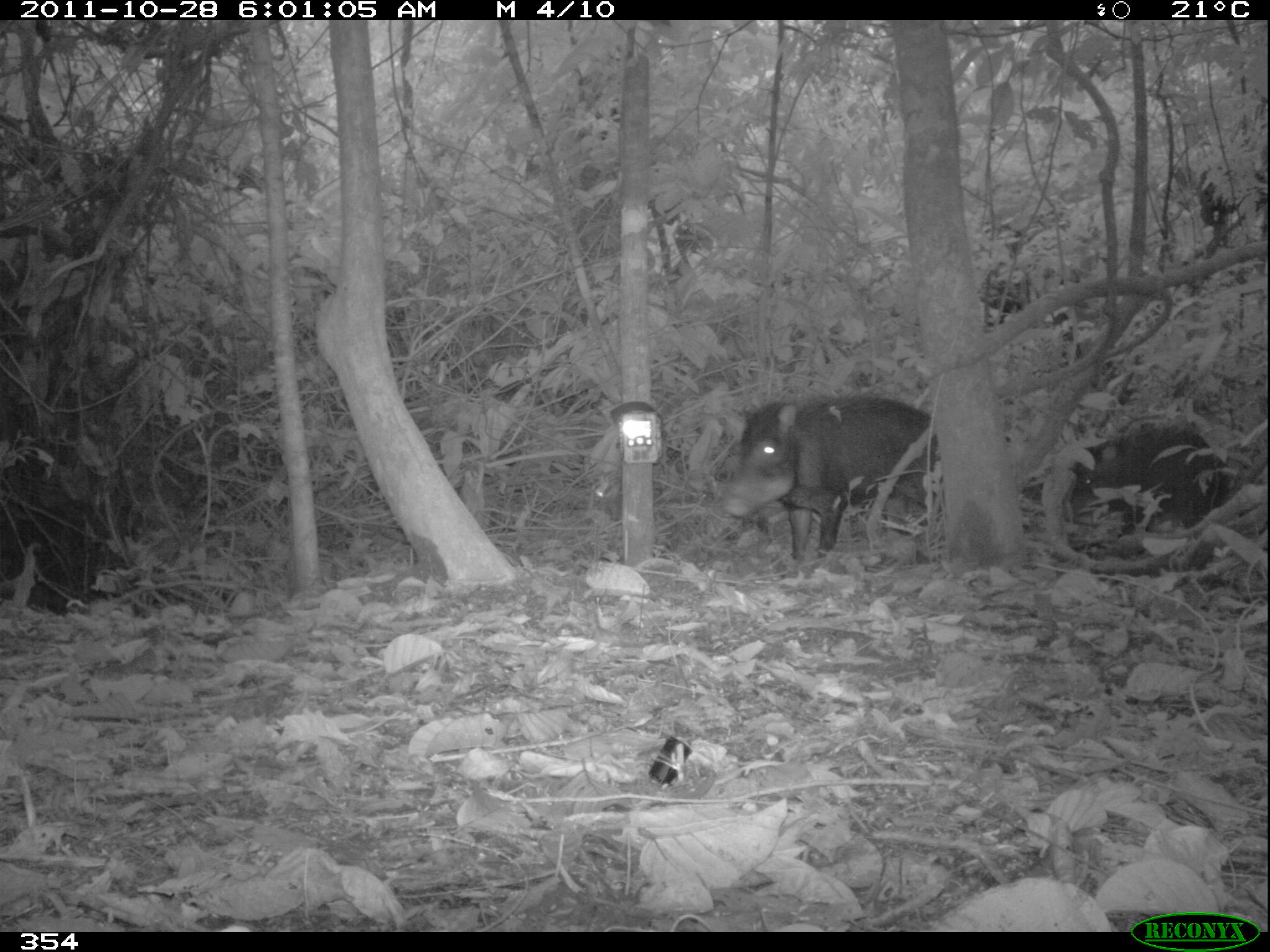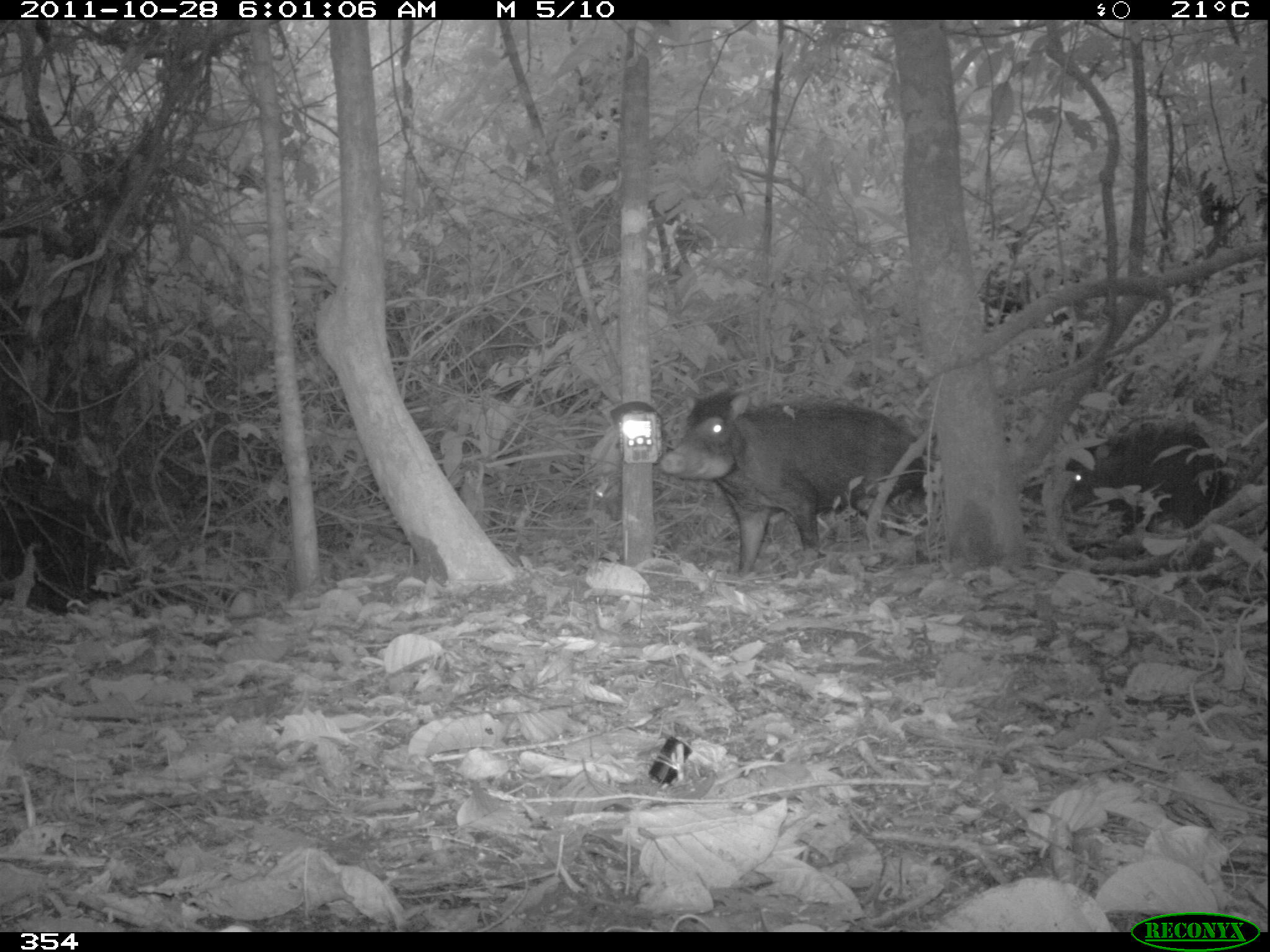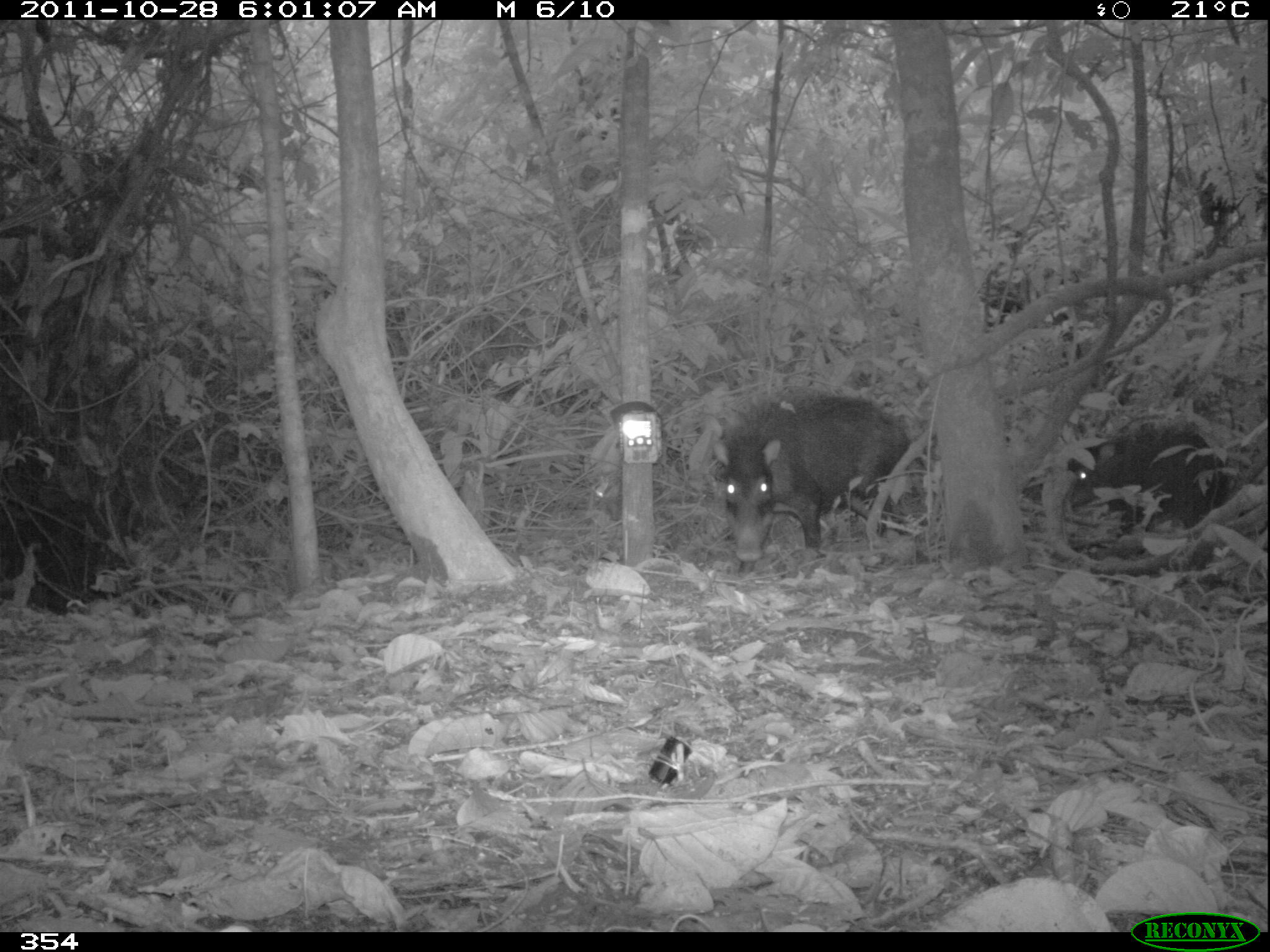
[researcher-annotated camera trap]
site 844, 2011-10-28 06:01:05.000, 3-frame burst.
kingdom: Animalia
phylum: Chordata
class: Mammalia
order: Artiodactyla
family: Tayassuidae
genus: Tayassu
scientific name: Tayassu pecari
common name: white-lipped peccary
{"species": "Tayassu pecari (white-lipped peccary)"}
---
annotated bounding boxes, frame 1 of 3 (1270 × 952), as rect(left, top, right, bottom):
tayassu pecari: rect(722, 391, 942, 563); rect(1075, 422, 1231, 570)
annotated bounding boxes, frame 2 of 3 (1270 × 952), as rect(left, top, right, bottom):
tayassu pecari: rect(657, 389, 928, 579); rect(1064, 419, 1219, 542)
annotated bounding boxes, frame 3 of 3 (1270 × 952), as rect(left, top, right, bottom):
tayassu pecari: rect(709, 391, 929, 564); rect(1067, 428, 1229, 536)